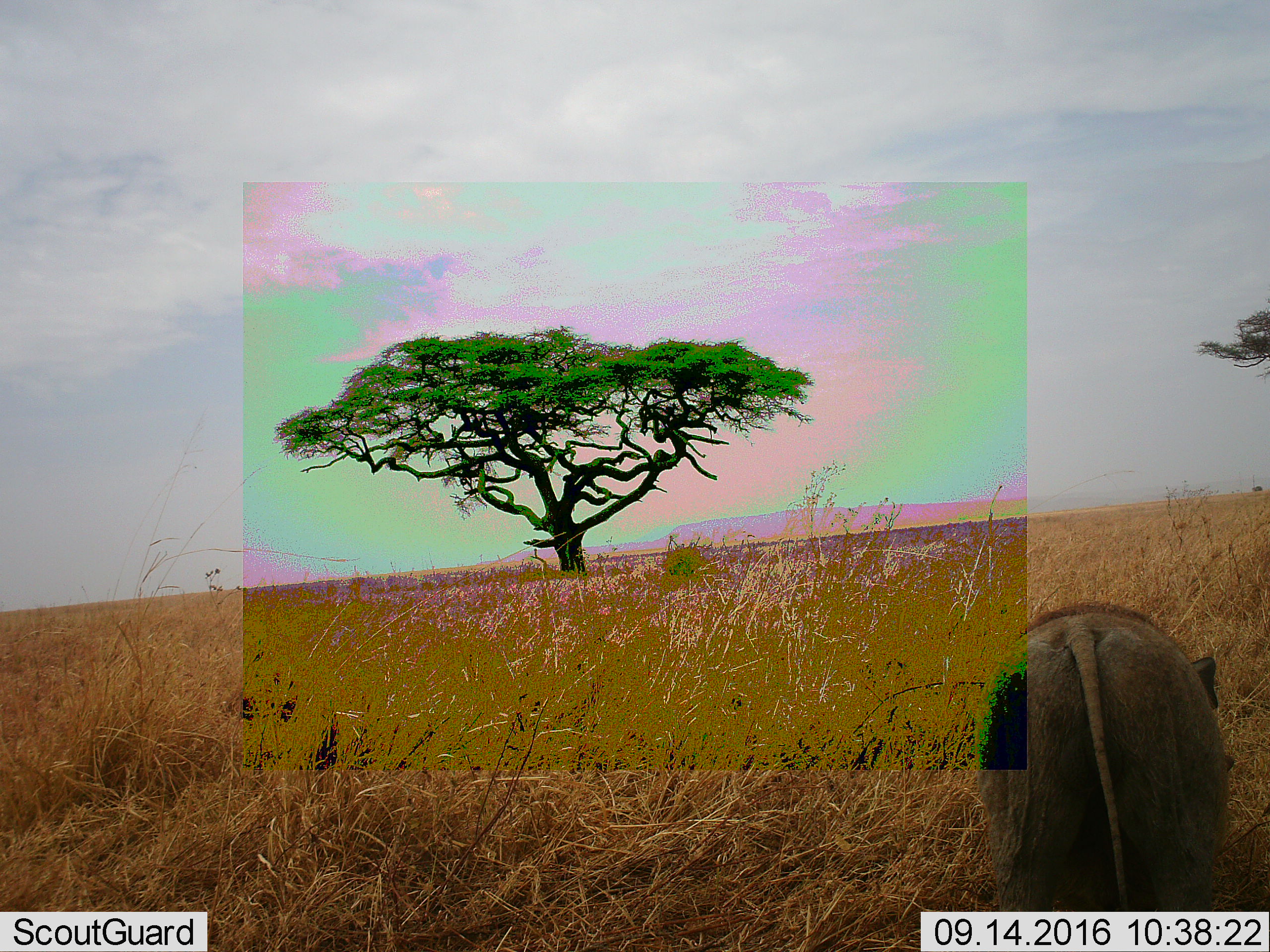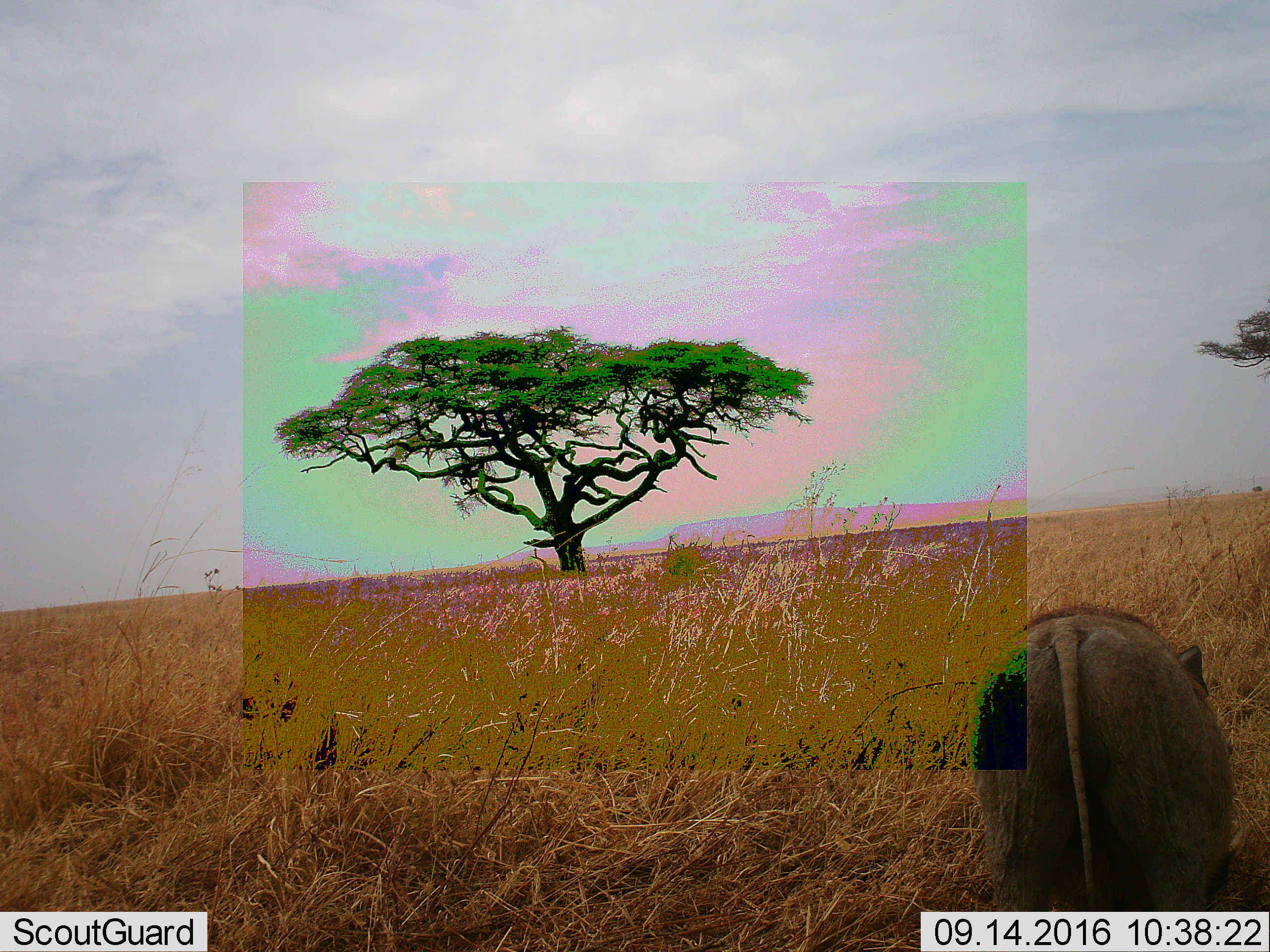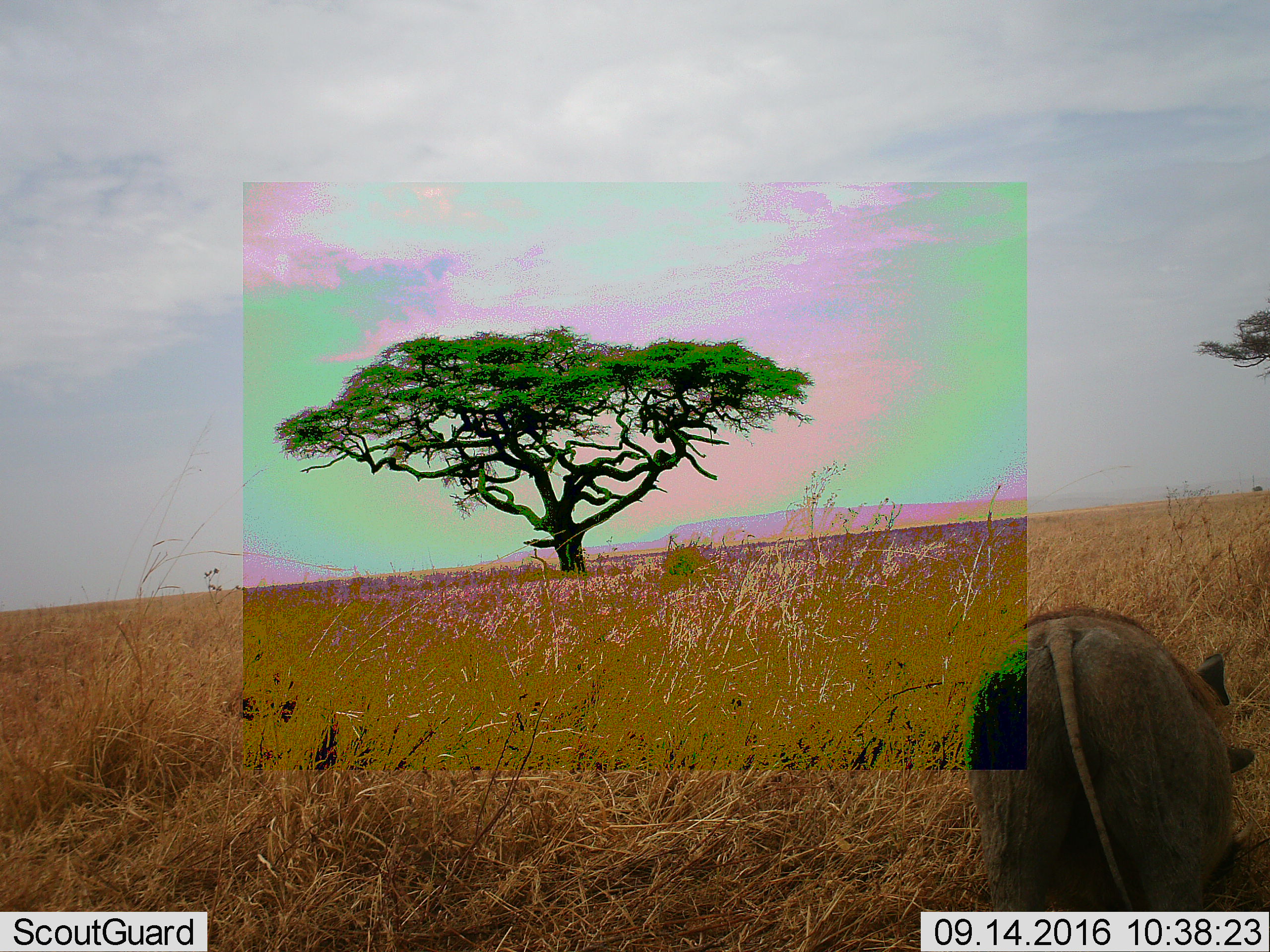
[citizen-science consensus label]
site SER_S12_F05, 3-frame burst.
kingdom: Animalia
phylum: Chordata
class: Mammalia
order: Artiodactyla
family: Suidae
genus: Phacochoerus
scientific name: Phacochoerus africanus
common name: warthog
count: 1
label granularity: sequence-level